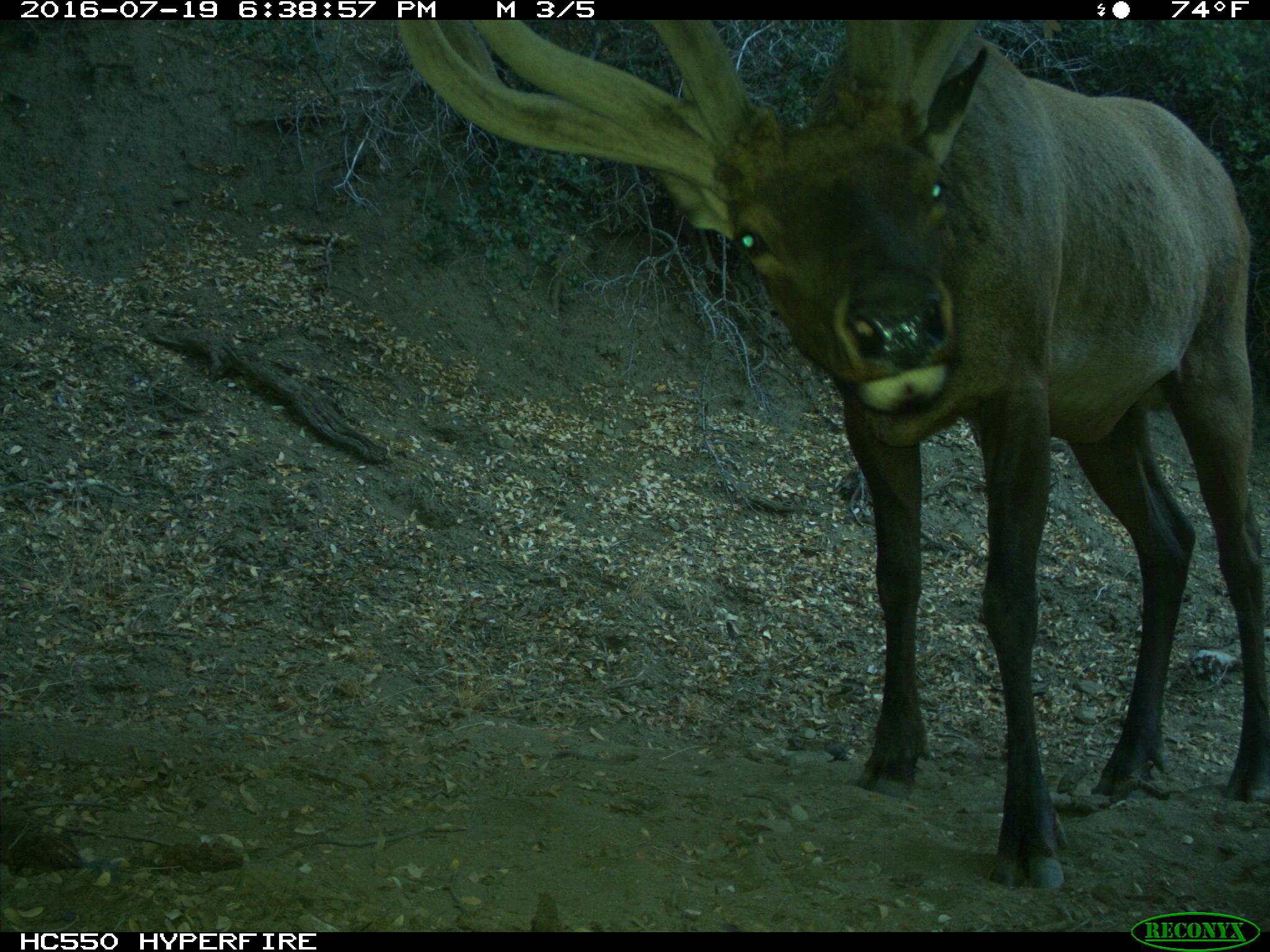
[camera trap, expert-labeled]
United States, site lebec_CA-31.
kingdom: Animalia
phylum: Chordata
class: Mammalia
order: Artiodactyla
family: Cervidae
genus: Cervus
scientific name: Cervus canadensis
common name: elk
Cervus canadensis (elk).